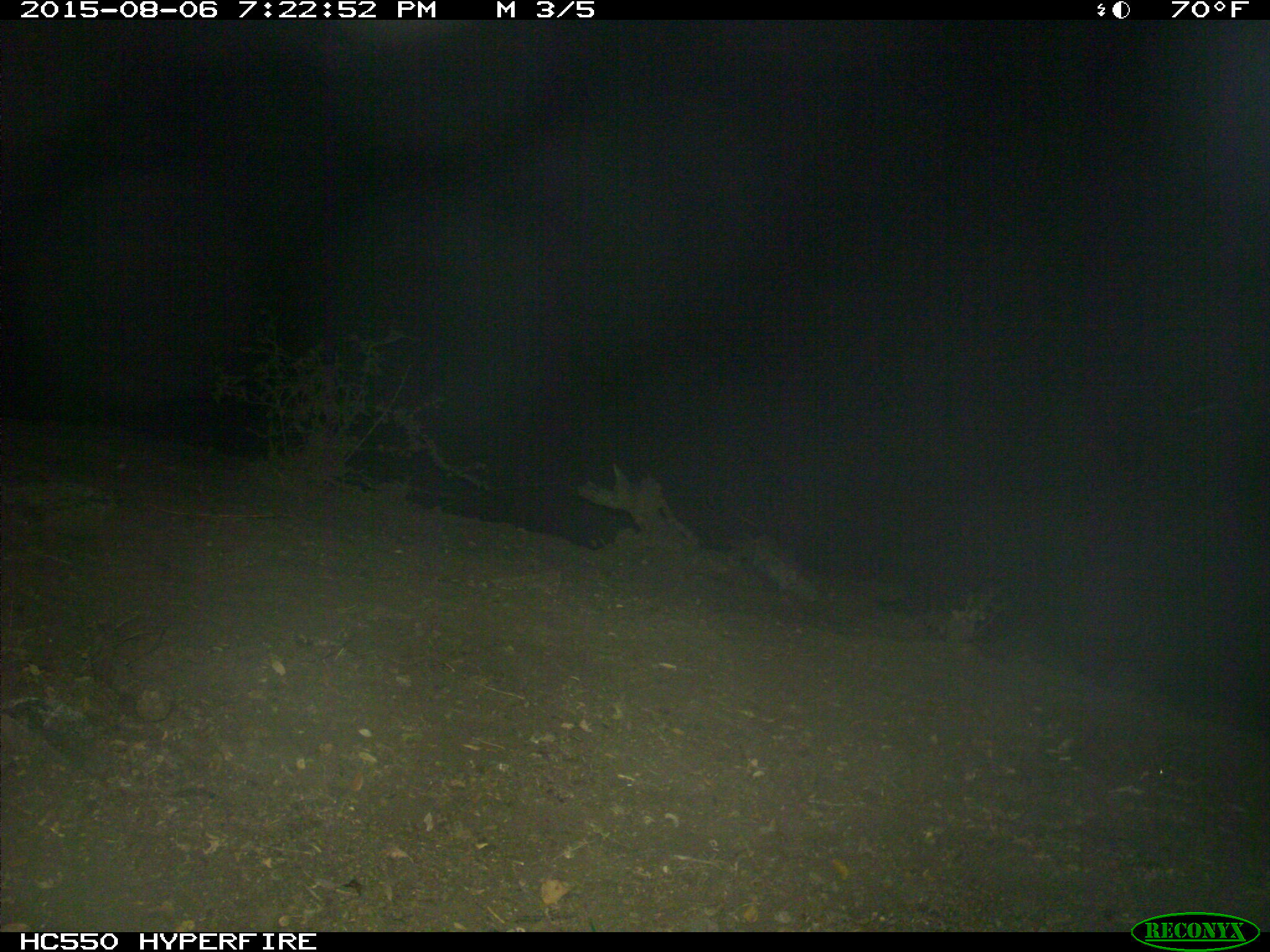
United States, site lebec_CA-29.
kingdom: Animalia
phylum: Chordata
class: Mammalia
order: Artiodactyla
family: Bovidae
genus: Bos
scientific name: Bos taurus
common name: domestic cow